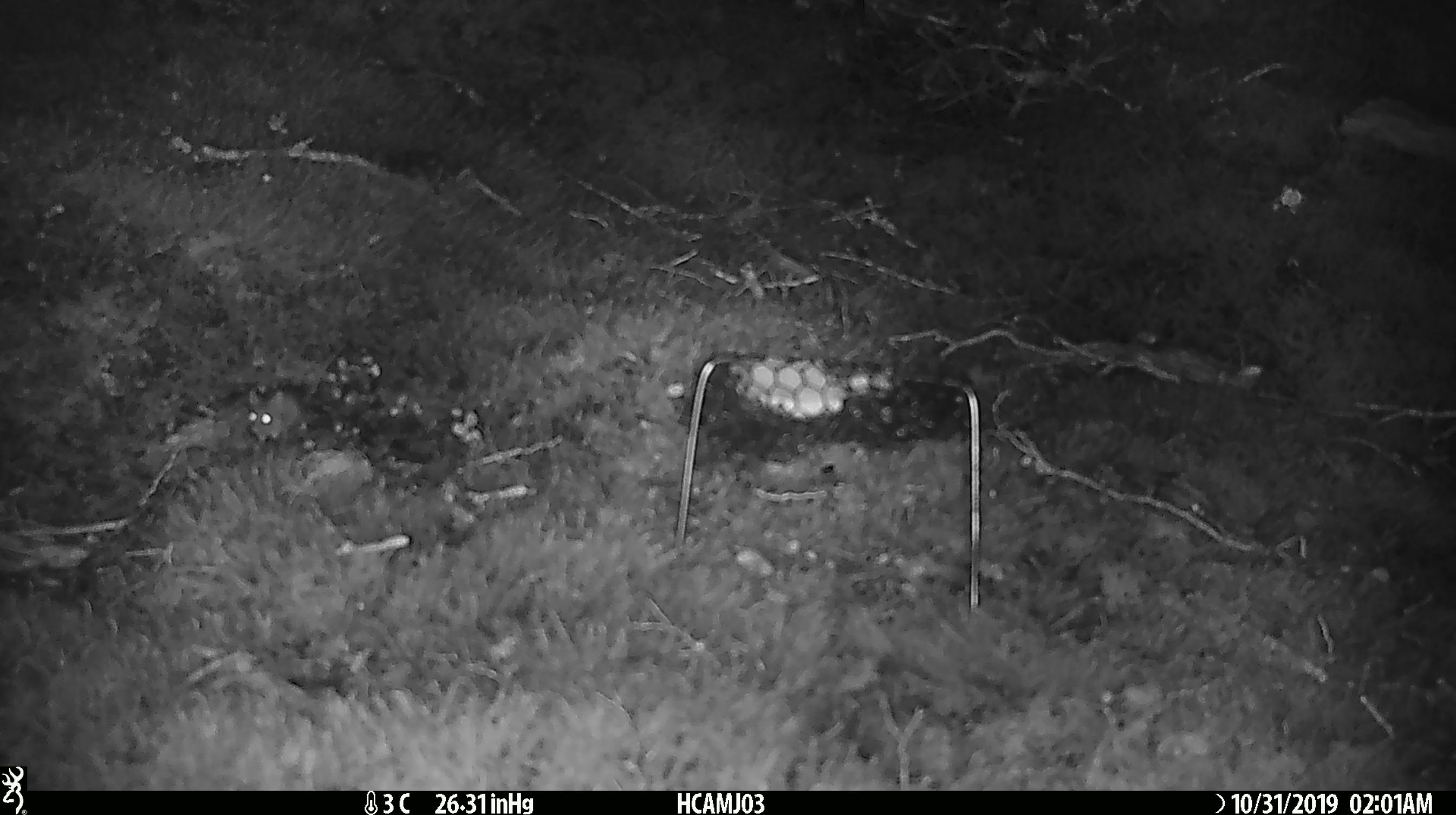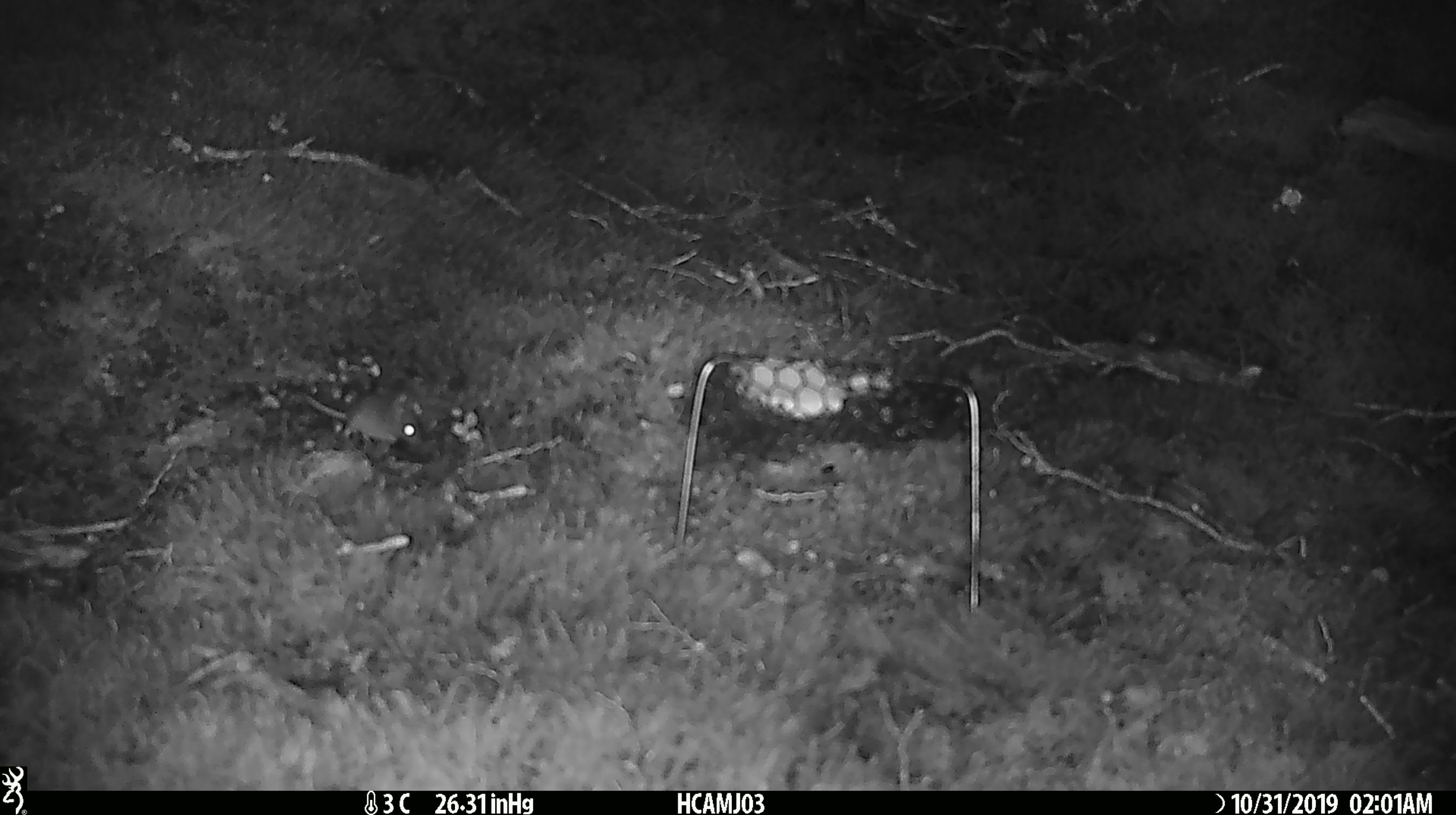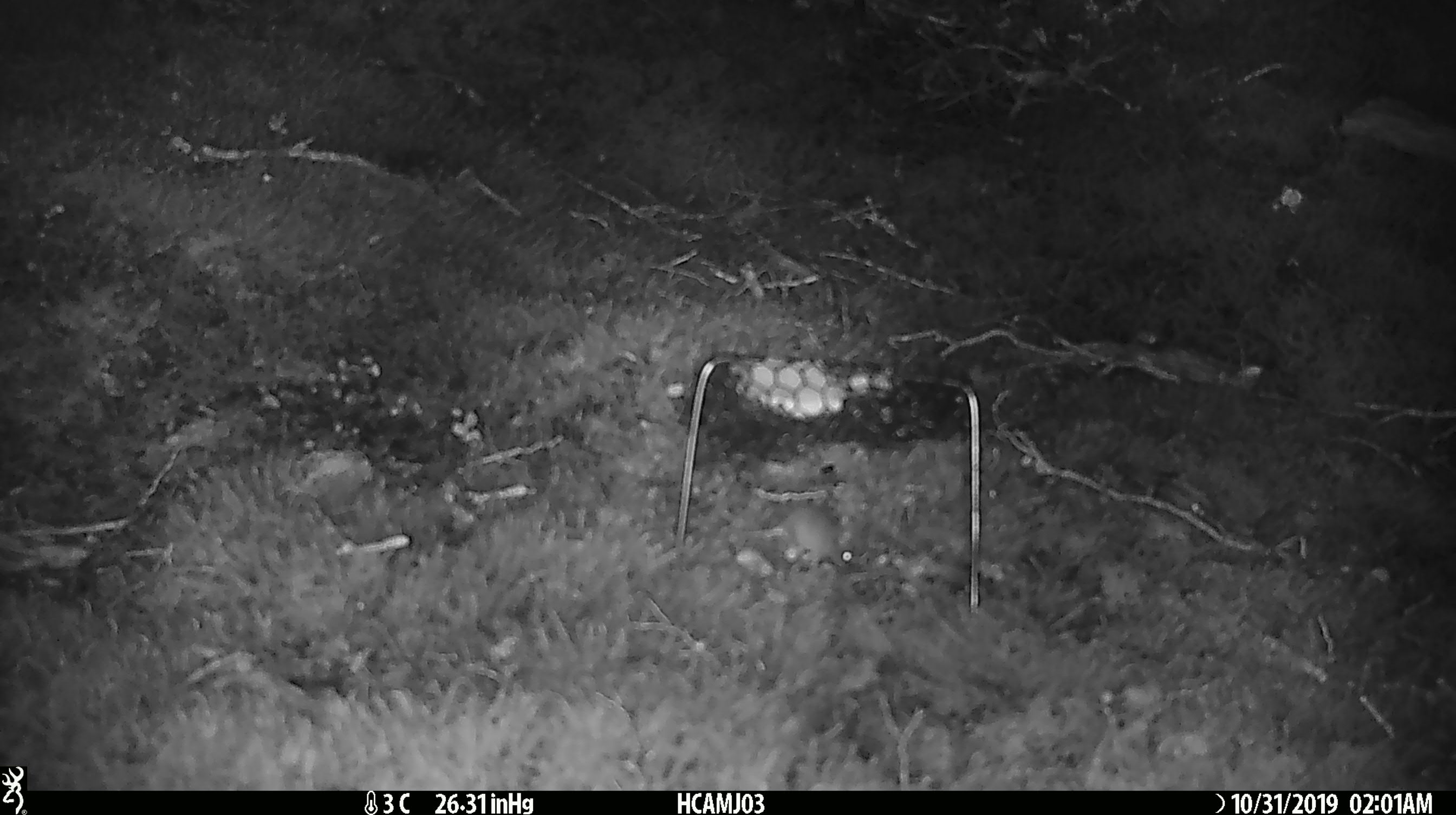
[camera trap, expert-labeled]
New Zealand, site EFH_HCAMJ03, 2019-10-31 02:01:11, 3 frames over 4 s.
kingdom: Animalia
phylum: Chordata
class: Mammalia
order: Rodentia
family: Muridae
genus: Mus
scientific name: Mus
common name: mouse